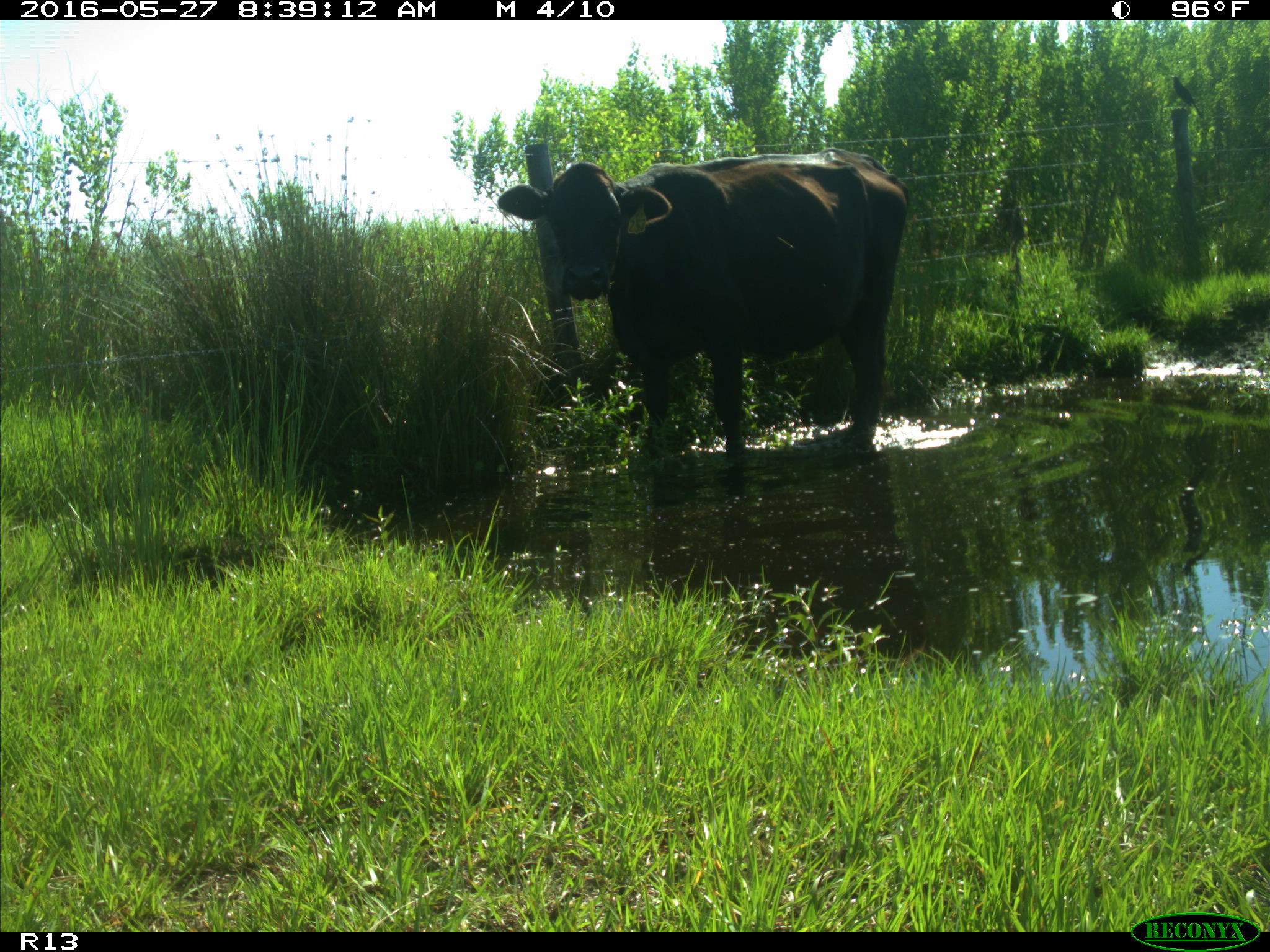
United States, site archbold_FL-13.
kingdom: Animalia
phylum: Chordata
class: Mammalia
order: Artiodactyla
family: Bovidae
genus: Bos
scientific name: Bos taurus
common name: domestic cow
Bos taurus (domestic cow).